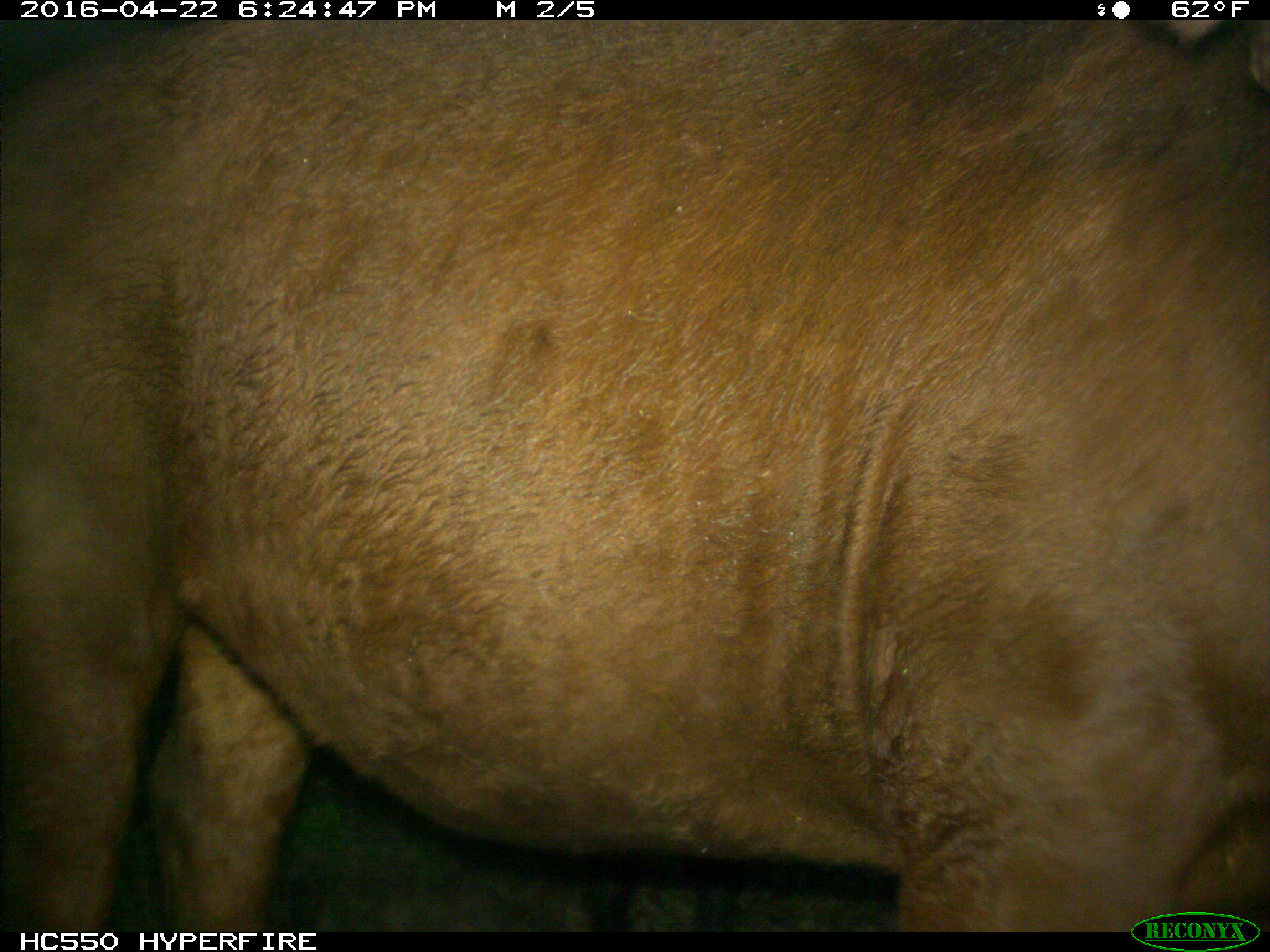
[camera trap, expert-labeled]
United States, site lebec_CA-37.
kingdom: Animalia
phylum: Chordata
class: Mammalia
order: Artiodactyla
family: Bovidae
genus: Bos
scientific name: Bos taurus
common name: domestic cow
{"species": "Bos taurus (domestic cow)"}